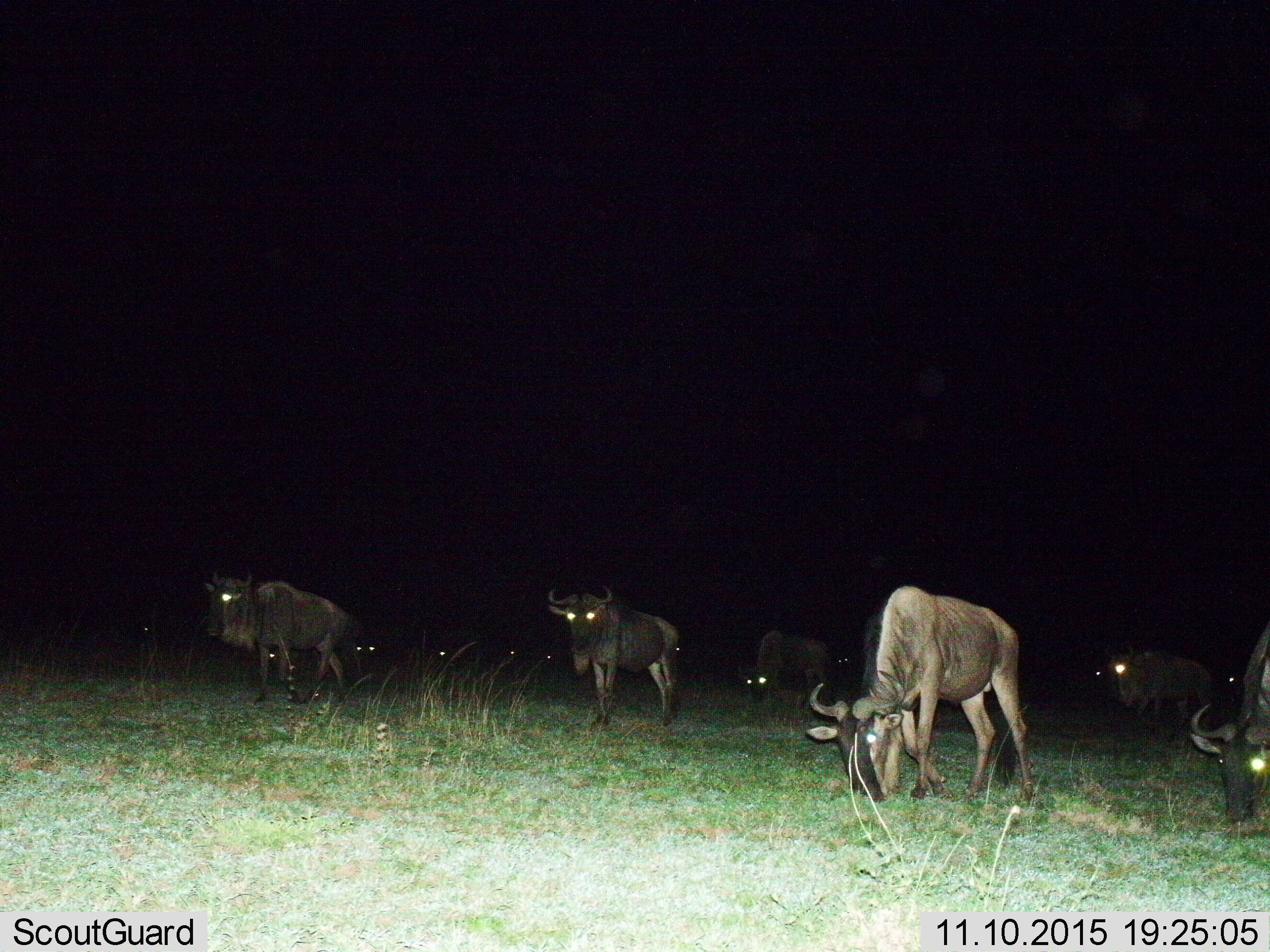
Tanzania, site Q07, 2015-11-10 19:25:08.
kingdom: Animalia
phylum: Chordata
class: Mammalia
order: Artiodactyla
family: Bovidae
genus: Connochaetes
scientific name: Connochaetes taurinus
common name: blue wildebeest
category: wildebeest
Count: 11-50.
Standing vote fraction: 86%.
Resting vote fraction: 14%.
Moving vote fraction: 43%.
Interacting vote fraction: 0%.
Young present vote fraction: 14%.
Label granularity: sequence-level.